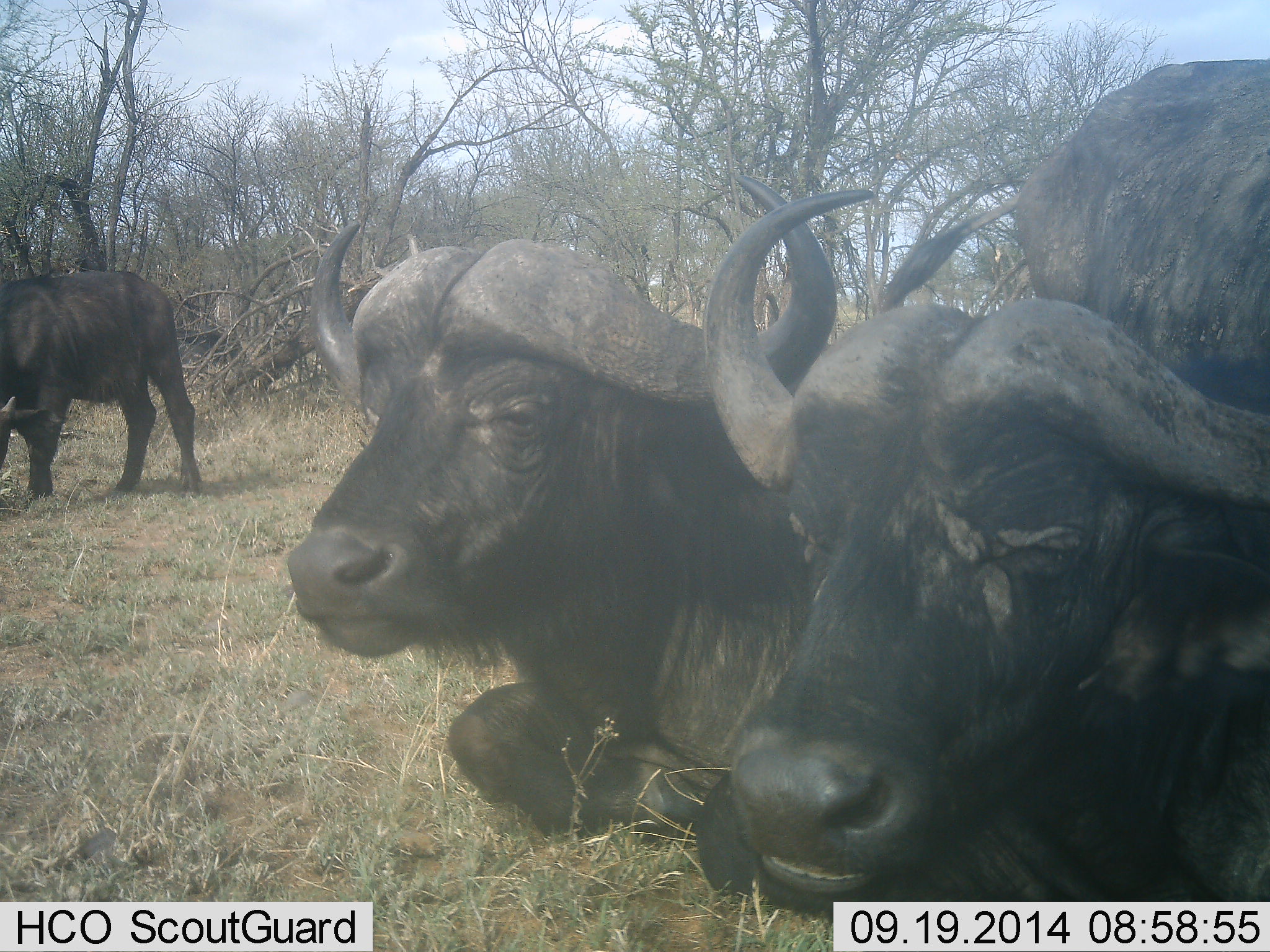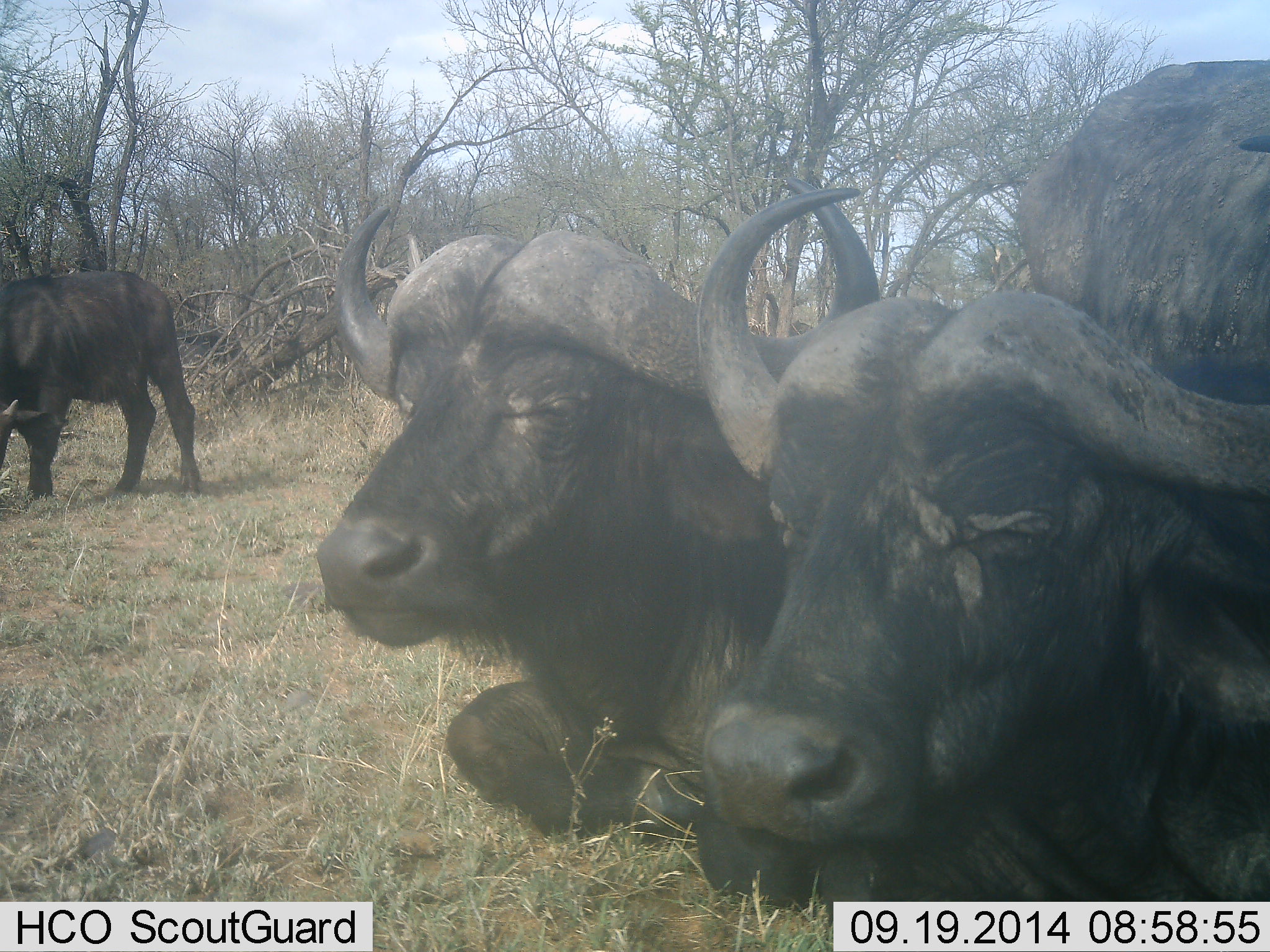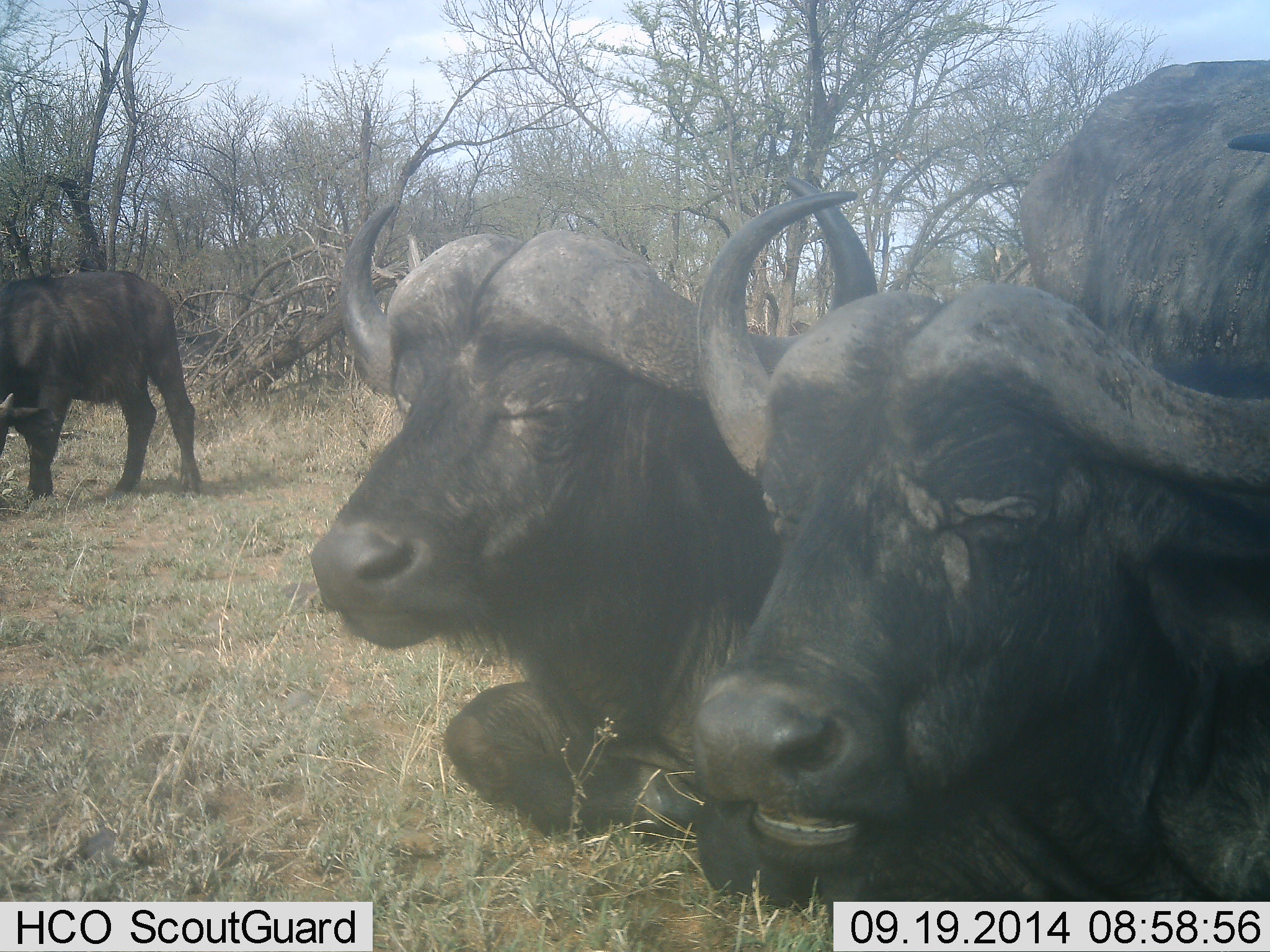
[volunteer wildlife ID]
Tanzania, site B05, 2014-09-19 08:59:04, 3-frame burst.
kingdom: Animalia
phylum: Chordata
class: Mammalia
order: Artiodactyla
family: Bovidae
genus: Syncerus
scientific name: Syncerus caffer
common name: cape buffalo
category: buffalo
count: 4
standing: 60%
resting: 100%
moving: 0%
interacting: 0%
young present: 10%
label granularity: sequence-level